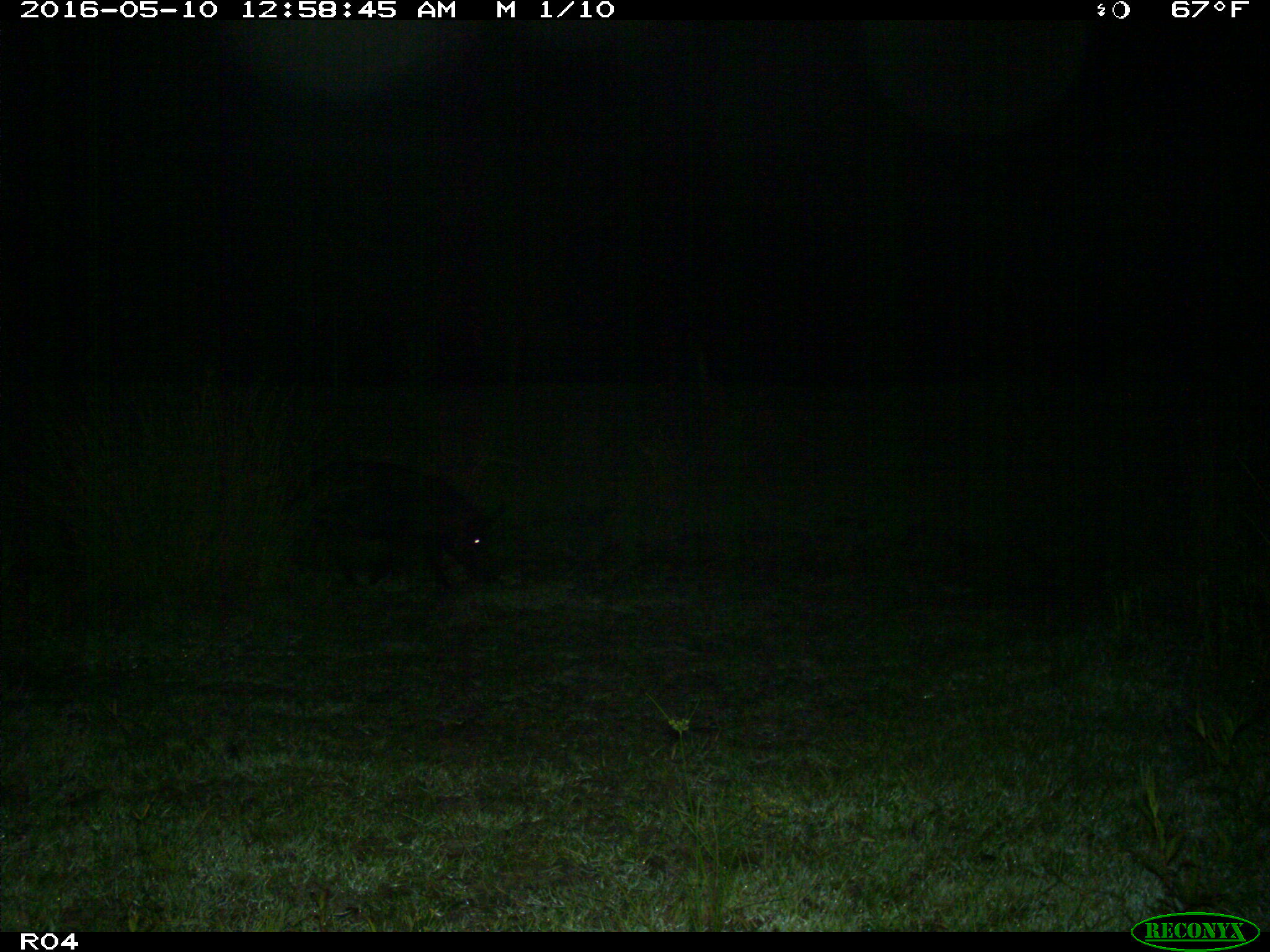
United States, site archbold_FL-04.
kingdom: Animalia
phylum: Chordata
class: Mammalia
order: Artiodactyla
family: Suidae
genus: Sus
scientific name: Sus scrofa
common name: wild boar